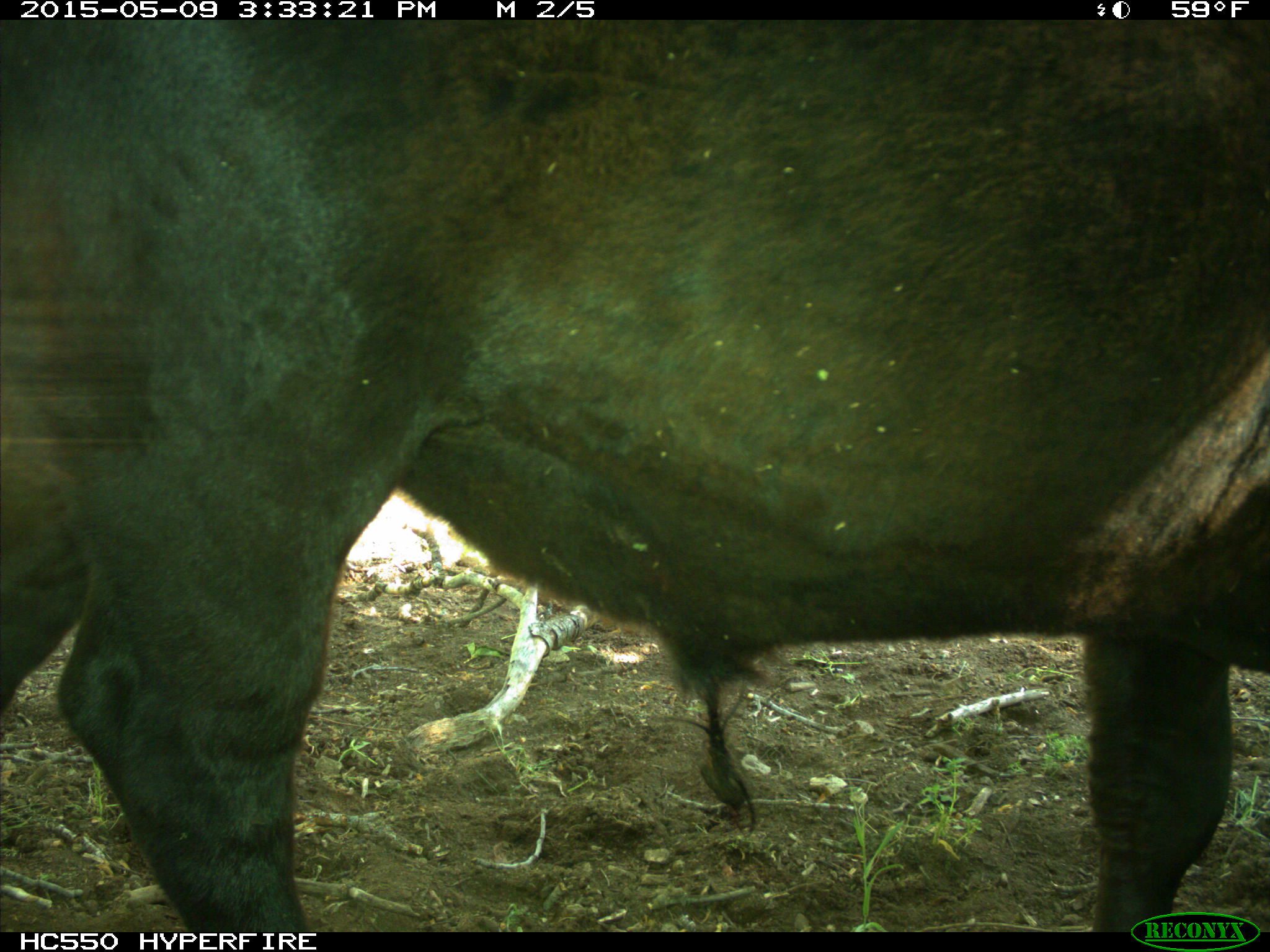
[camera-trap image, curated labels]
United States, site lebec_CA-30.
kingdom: Animalia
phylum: Chordata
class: Mammalia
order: Artiodactyla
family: Bovidae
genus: Bos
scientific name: Bos taurus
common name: domestic cow